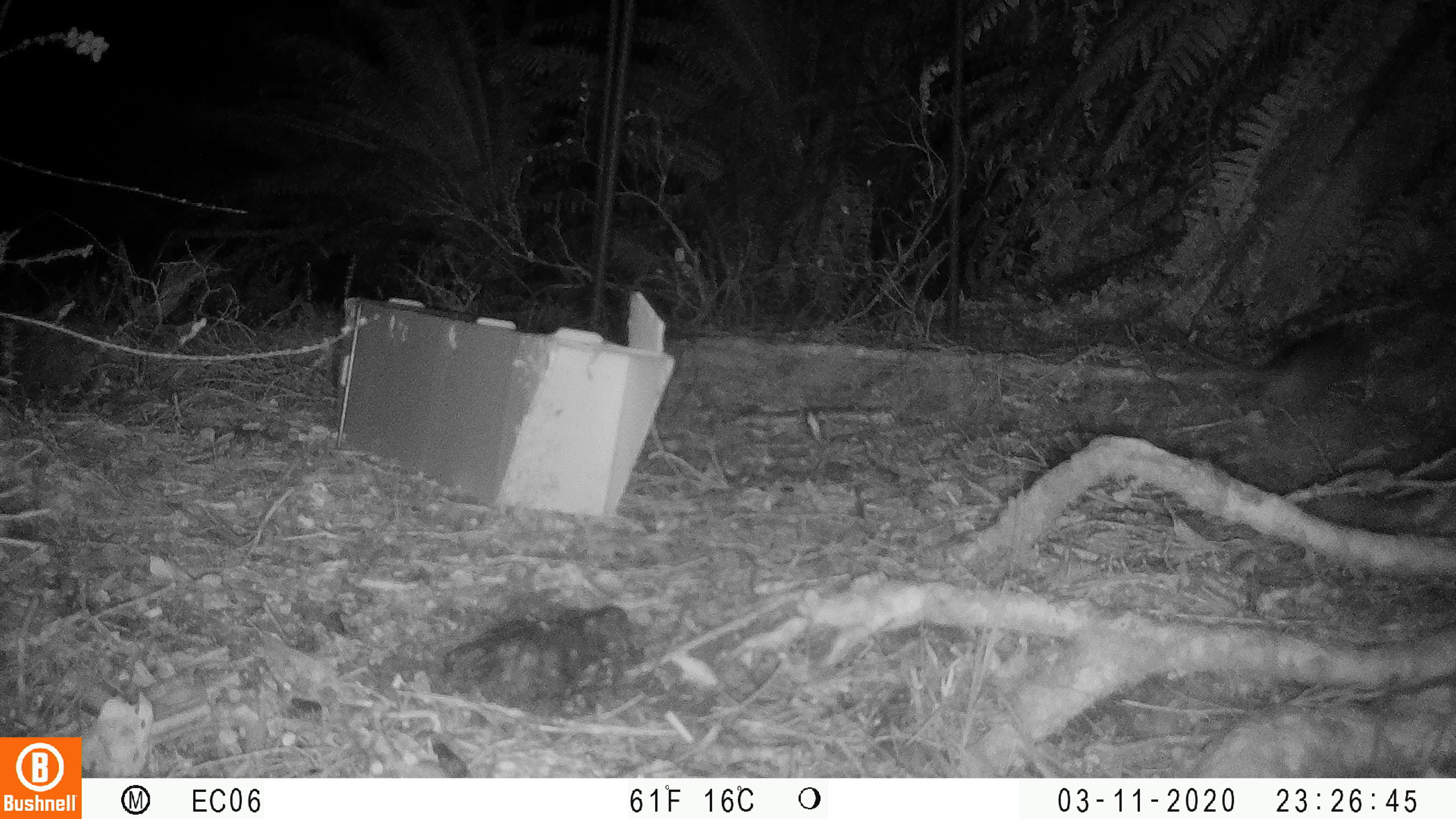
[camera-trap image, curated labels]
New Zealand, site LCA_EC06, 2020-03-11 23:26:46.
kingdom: Animalia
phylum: Chordata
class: Mammalia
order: Rodentia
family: Muridae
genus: Rattus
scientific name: Rattus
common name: rat